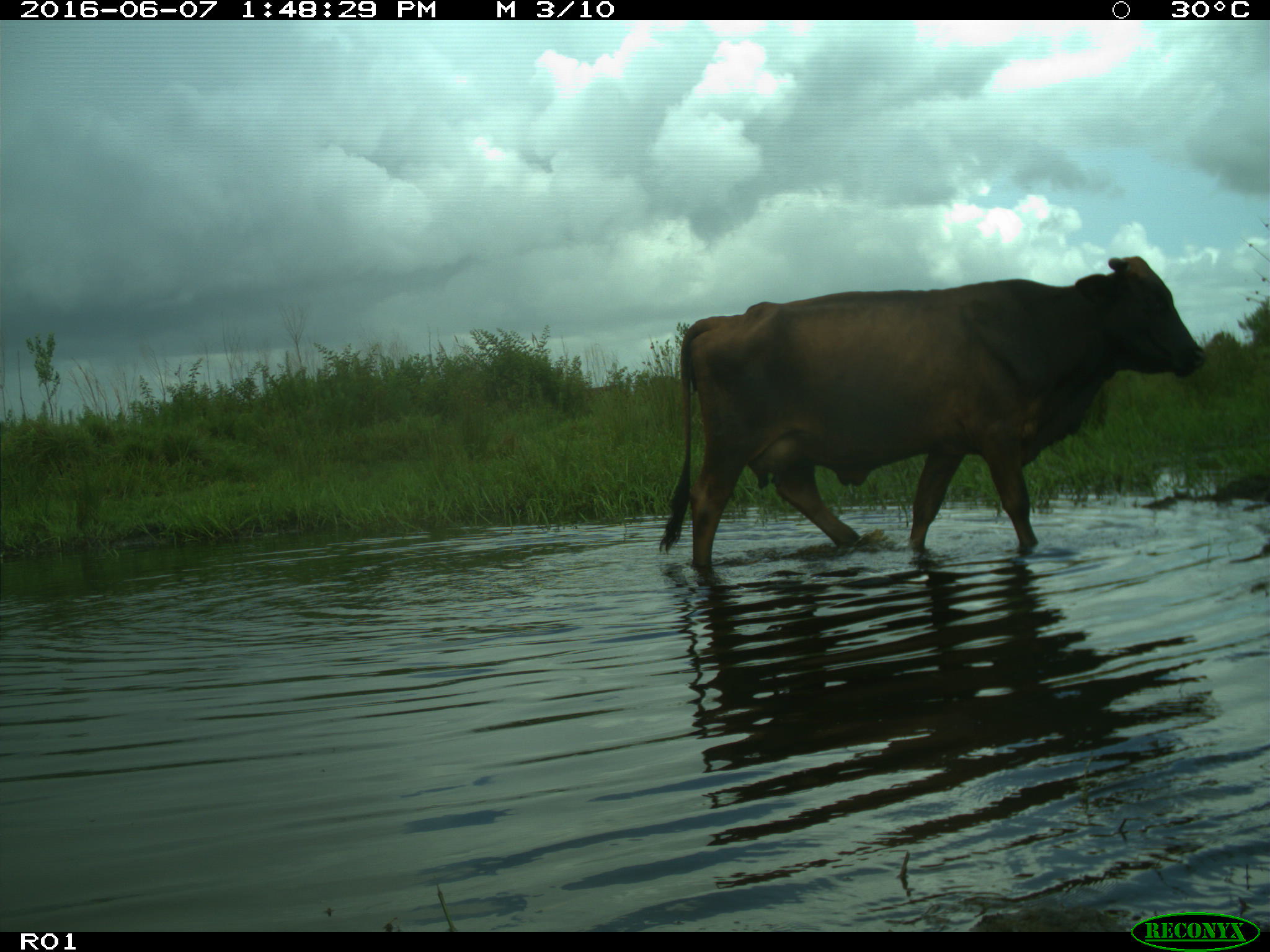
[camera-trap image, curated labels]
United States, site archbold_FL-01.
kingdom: Animalia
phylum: Chordata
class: Mammalia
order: Artiodactyla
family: Bovidae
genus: Bos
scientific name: Bos taurus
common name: domestic cow